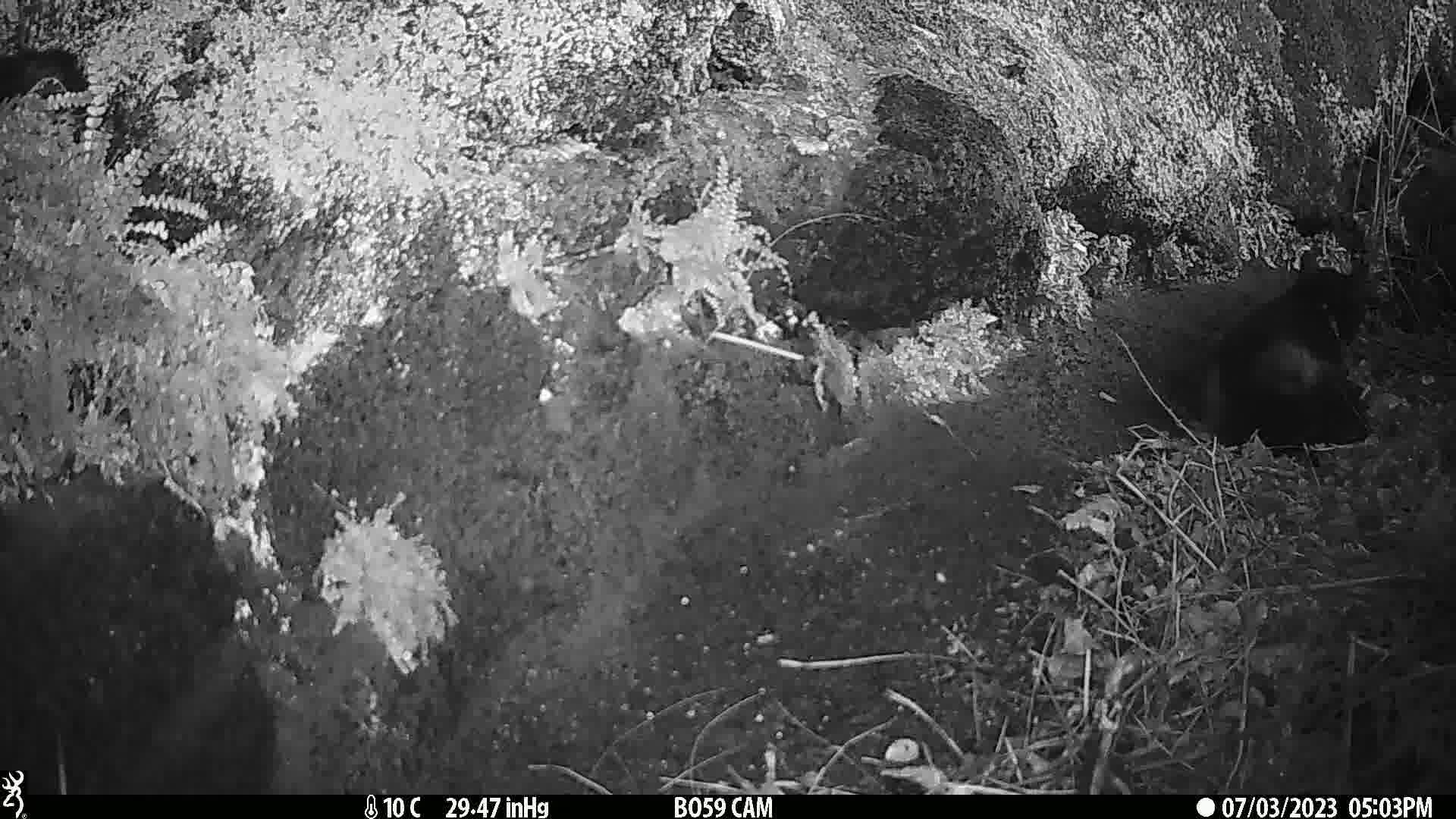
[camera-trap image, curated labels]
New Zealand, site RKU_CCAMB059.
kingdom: Animalia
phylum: Chordata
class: Mammalia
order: Carnivora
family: Felidae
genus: Felis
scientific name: Felis catus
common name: domestic cat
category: cat